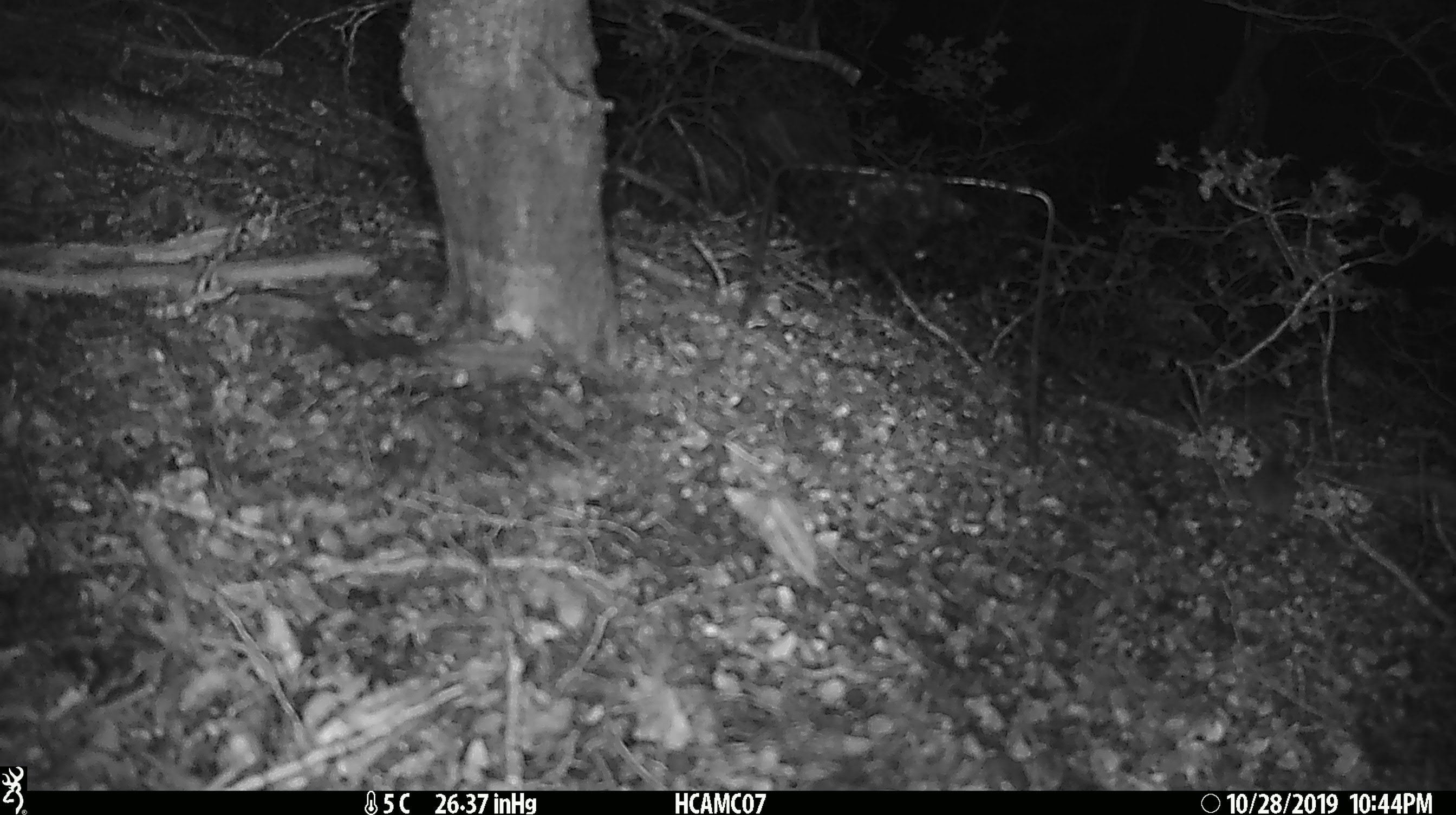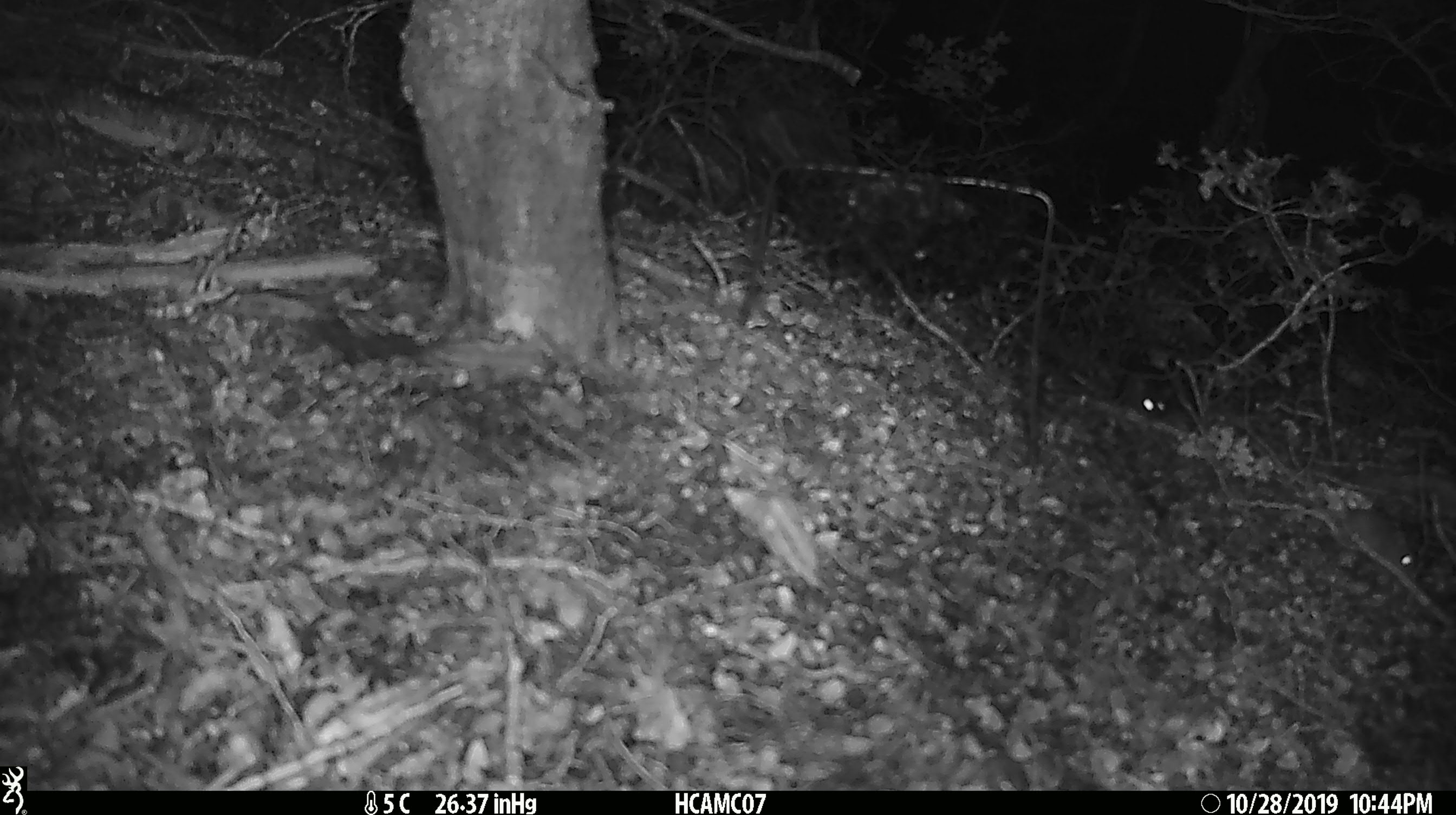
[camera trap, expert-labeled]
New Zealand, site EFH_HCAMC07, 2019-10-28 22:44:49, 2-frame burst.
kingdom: Animalia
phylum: Chordata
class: Mammalia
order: Rodentia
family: Muridae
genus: Mus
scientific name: Mus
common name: mouse